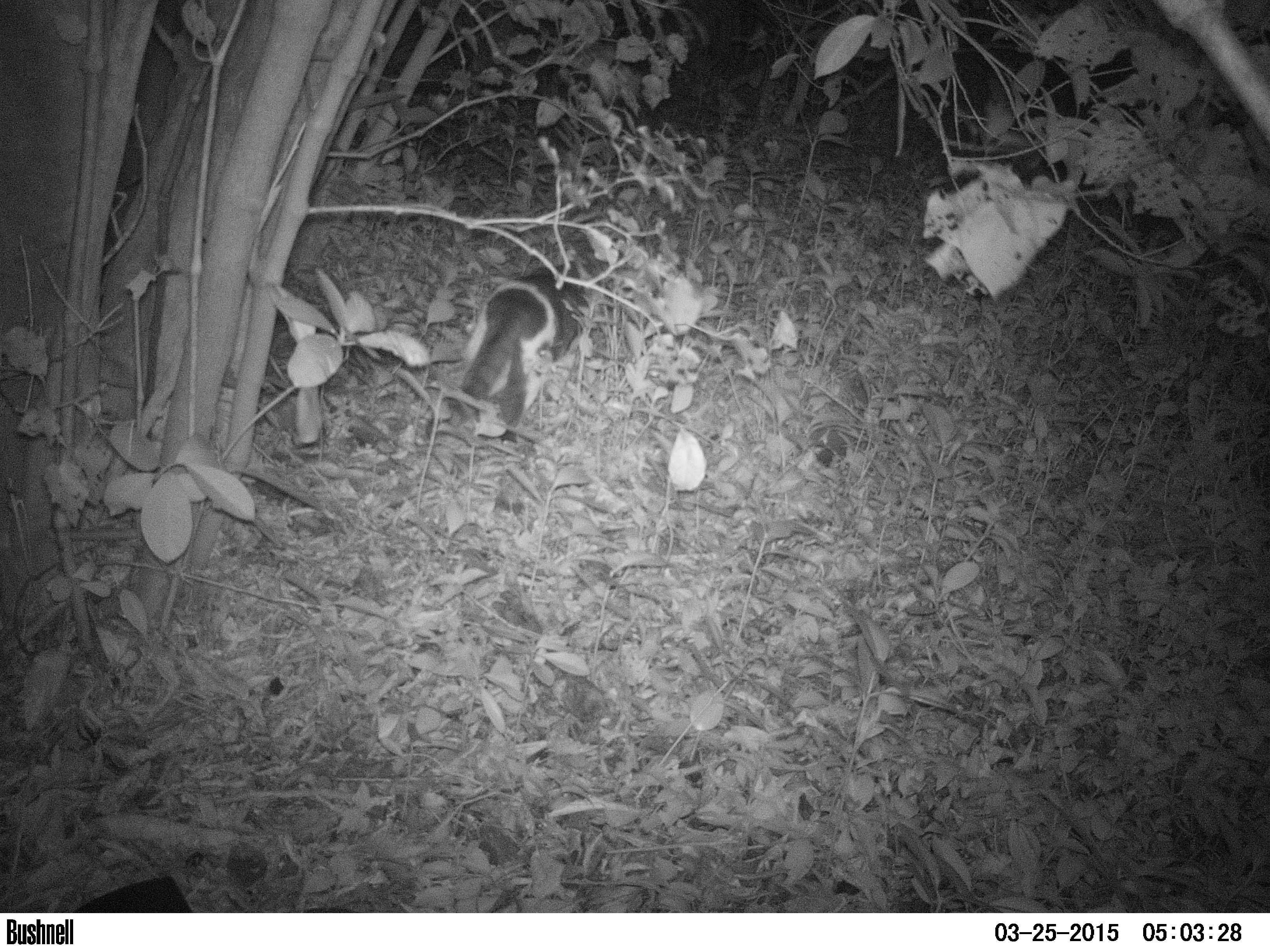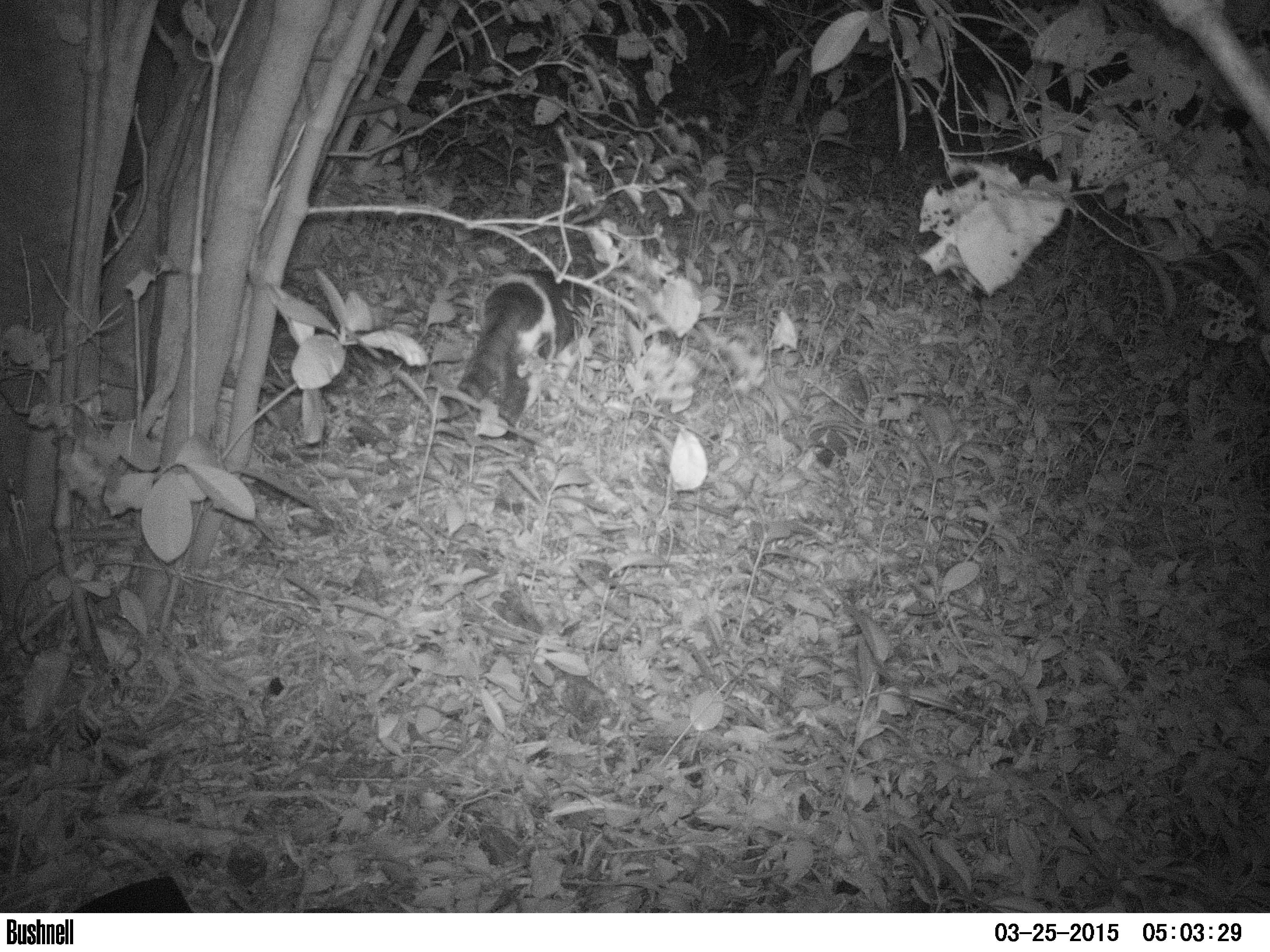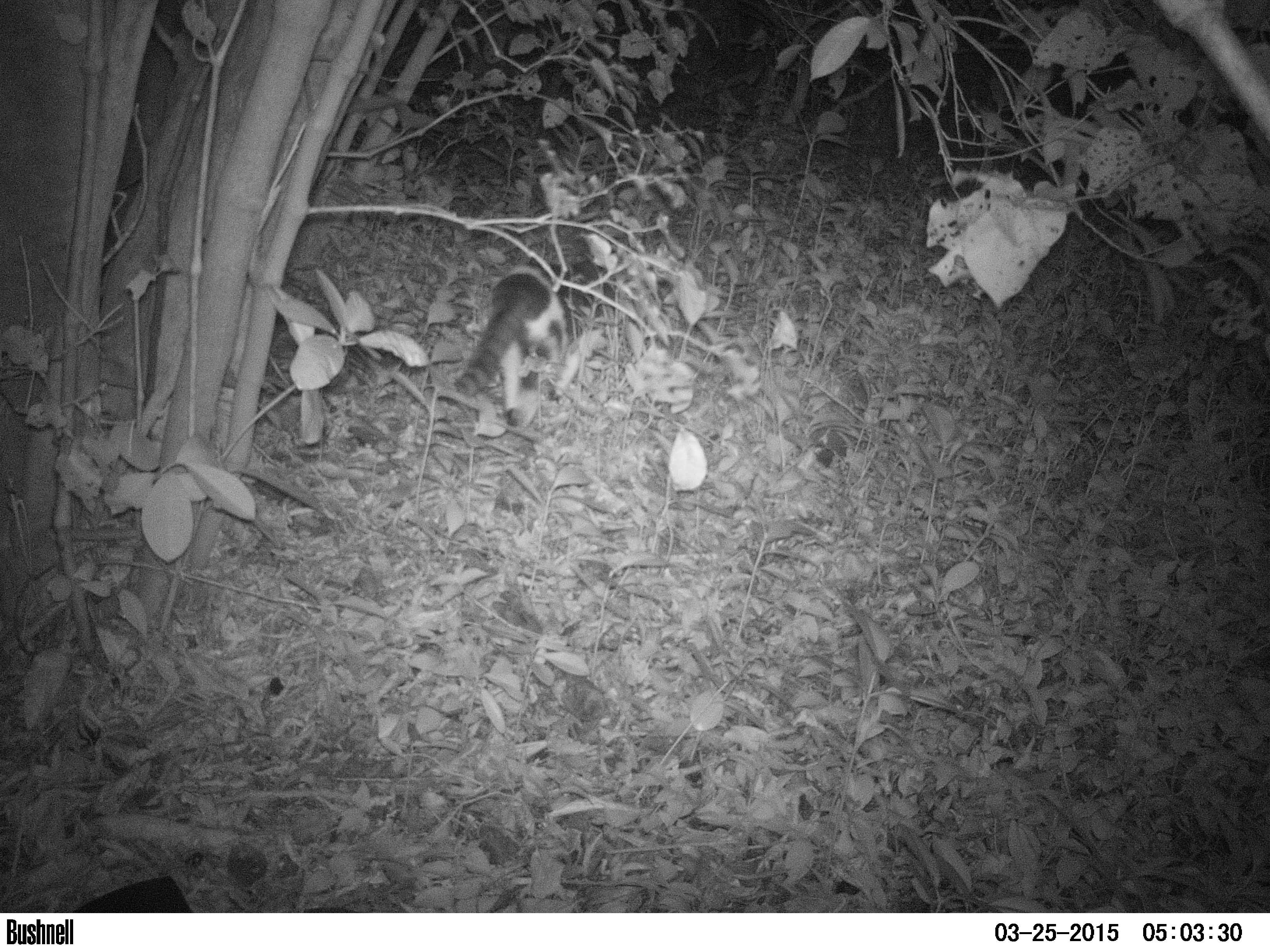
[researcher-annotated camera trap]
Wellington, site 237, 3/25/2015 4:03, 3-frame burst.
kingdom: Animalia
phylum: Chordata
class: Mammalia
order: Carnivora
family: Felidae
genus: Felis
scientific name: Felis catus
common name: cat